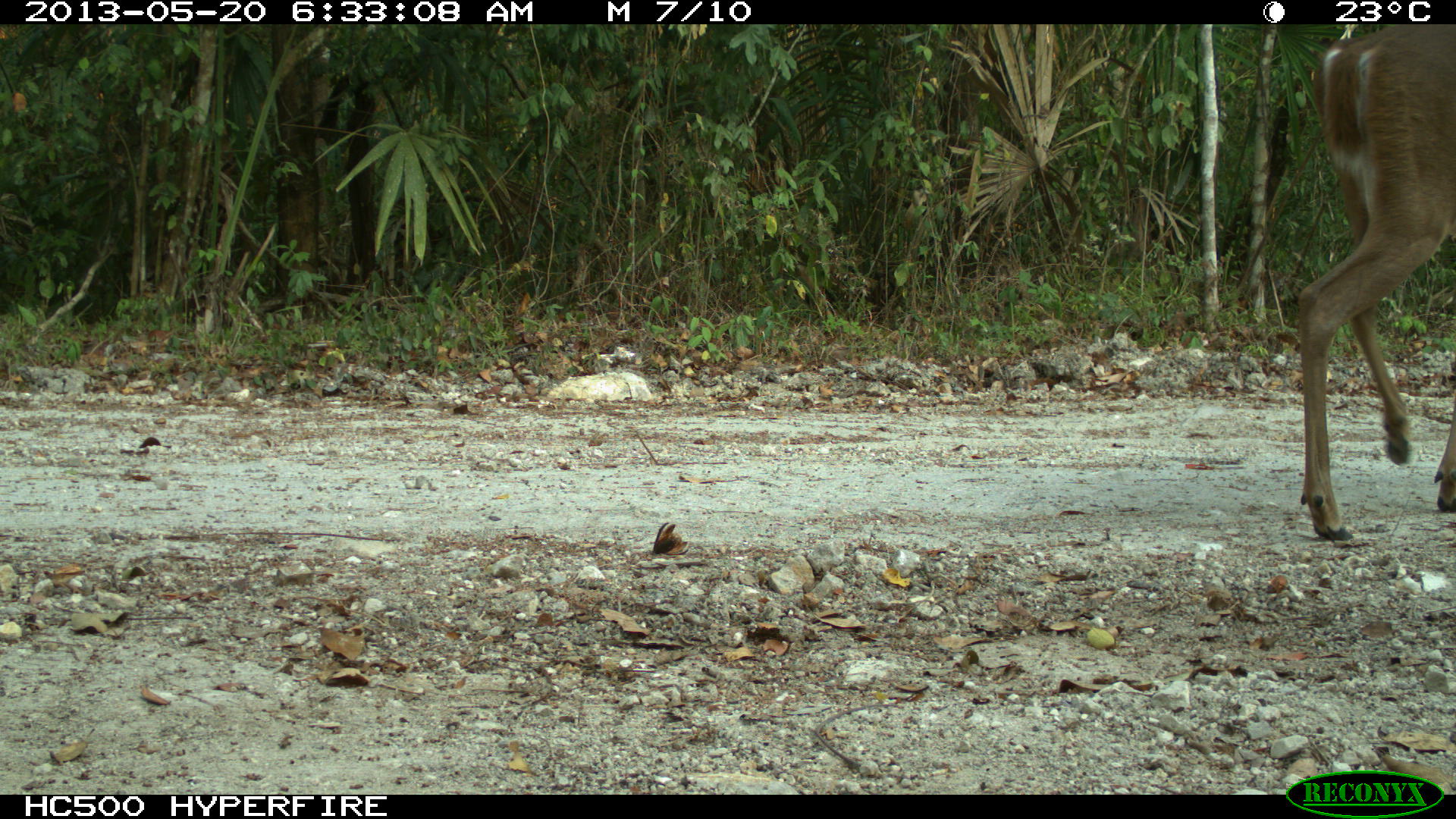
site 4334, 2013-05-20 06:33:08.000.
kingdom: Animalia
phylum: Chordata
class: Mammalia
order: Artiodactyla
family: Cervidae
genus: Odocoileus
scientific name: Odocoileus virginianus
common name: white-tailed deer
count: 1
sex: female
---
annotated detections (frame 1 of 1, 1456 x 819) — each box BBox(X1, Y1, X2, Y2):
odocoileus virginianus: BBox(1295, 24, 1456, 545)